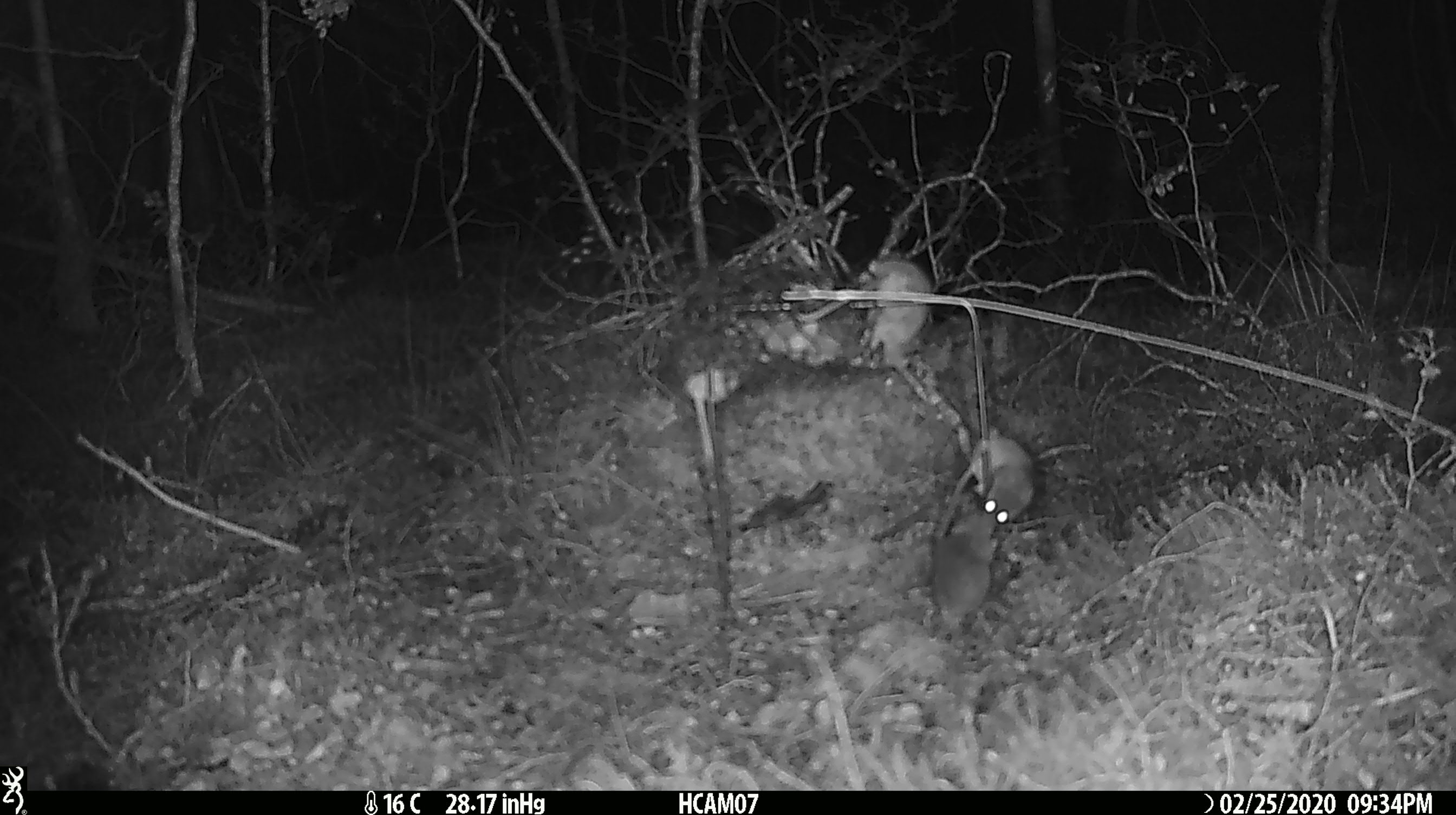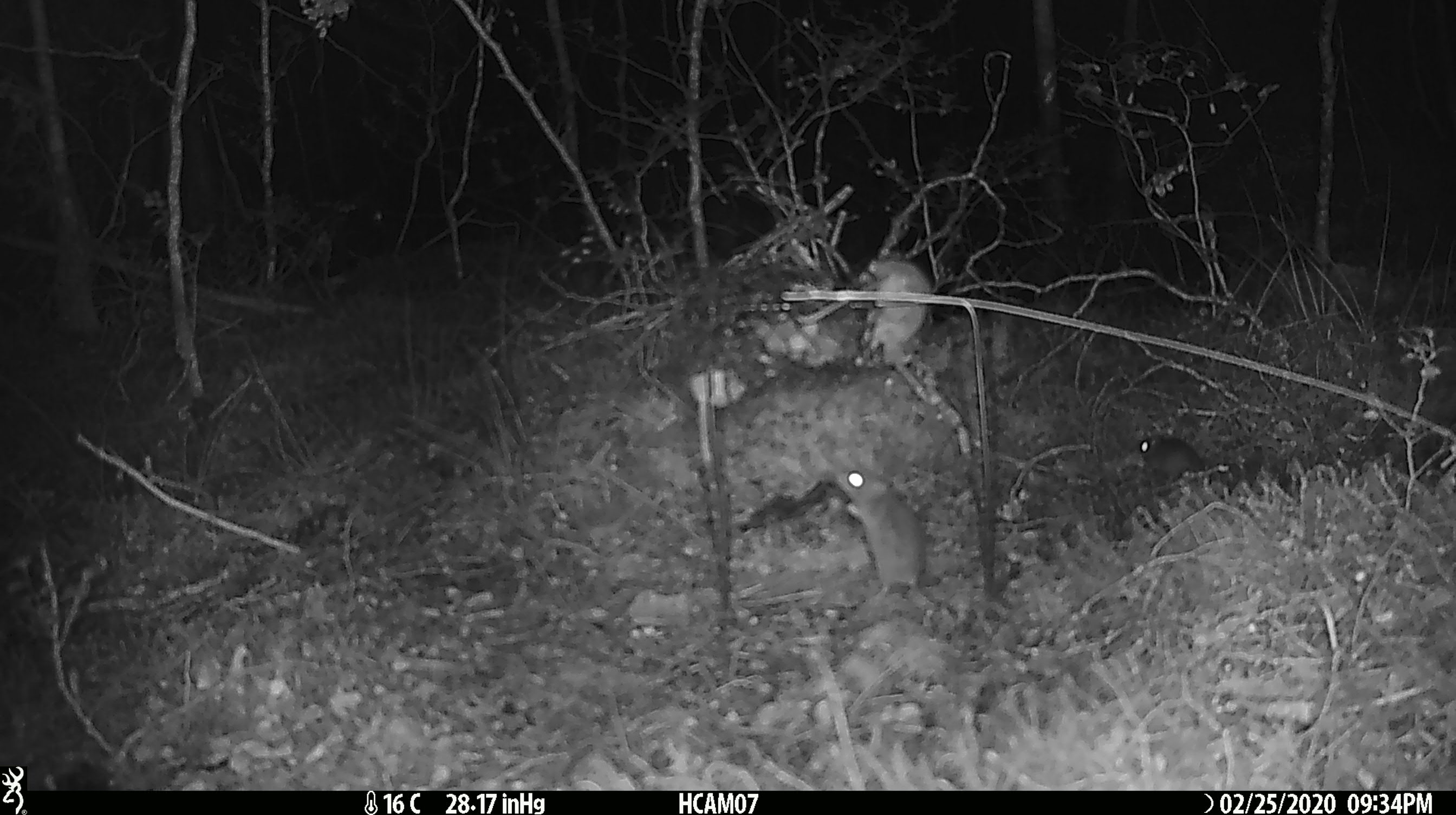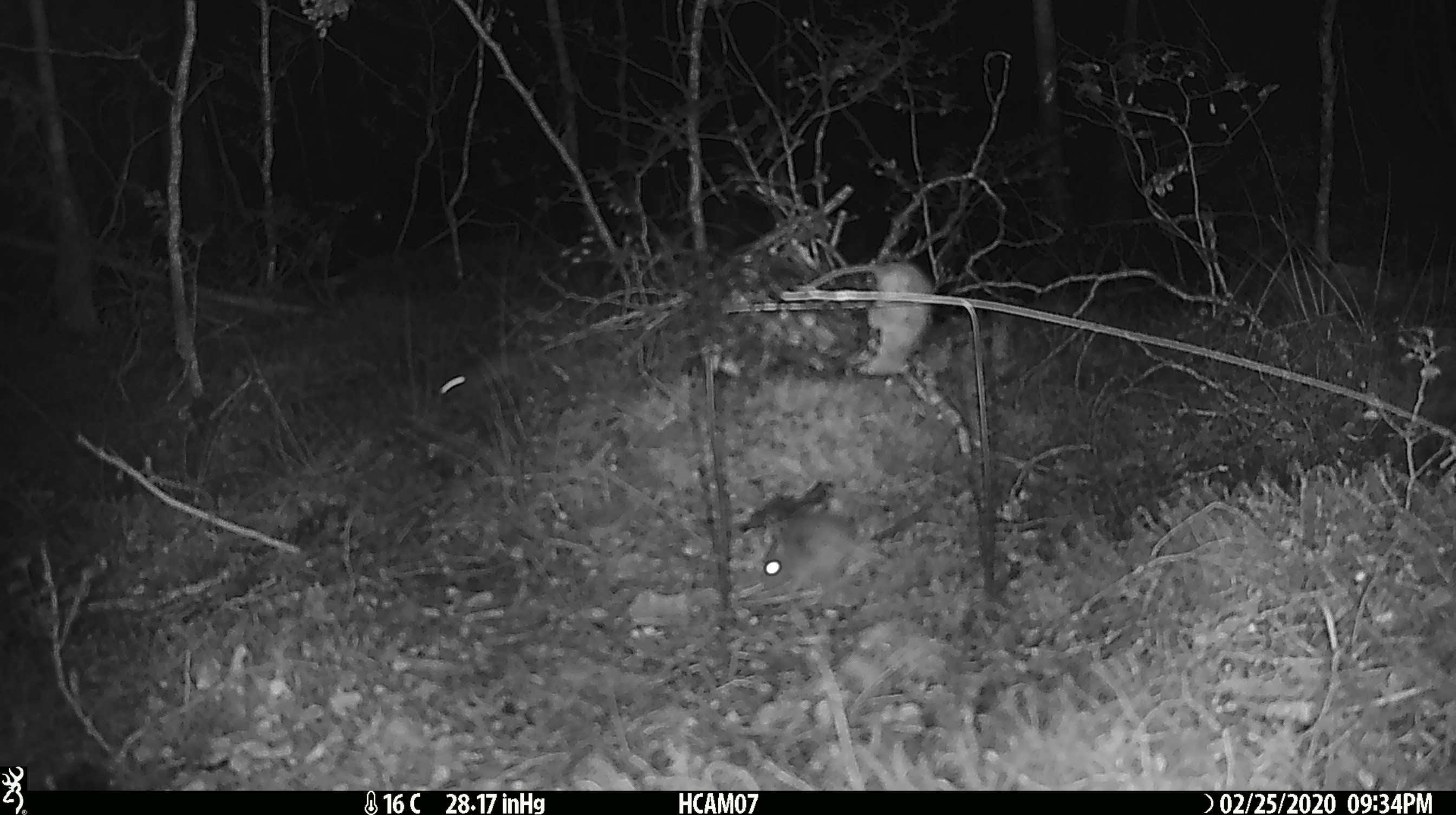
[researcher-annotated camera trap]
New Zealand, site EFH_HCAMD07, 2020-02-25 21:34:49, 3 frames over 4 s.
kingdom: Animalia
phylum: Chordata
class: Mammalia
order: Rodentia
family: Muridae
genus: Mus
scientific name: Mus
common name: mouse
Mouse (Mus).